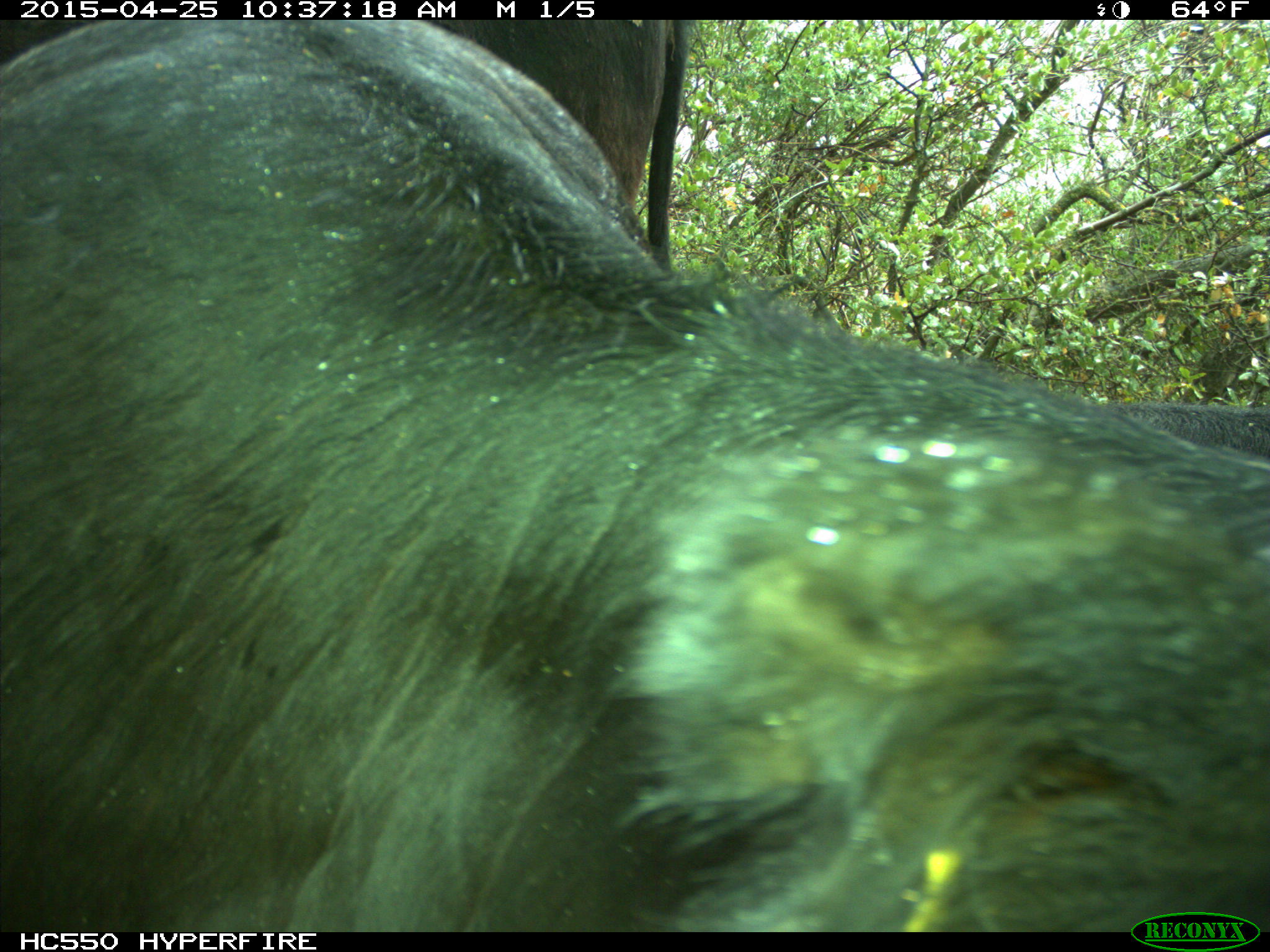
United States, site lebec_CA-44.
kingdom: Animalia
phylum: Chordata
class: Mammalia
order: Artiodactyla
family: Suidae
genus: Sus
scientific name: Sus scrofa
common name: wild boar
Sus scrofa (wild boar).